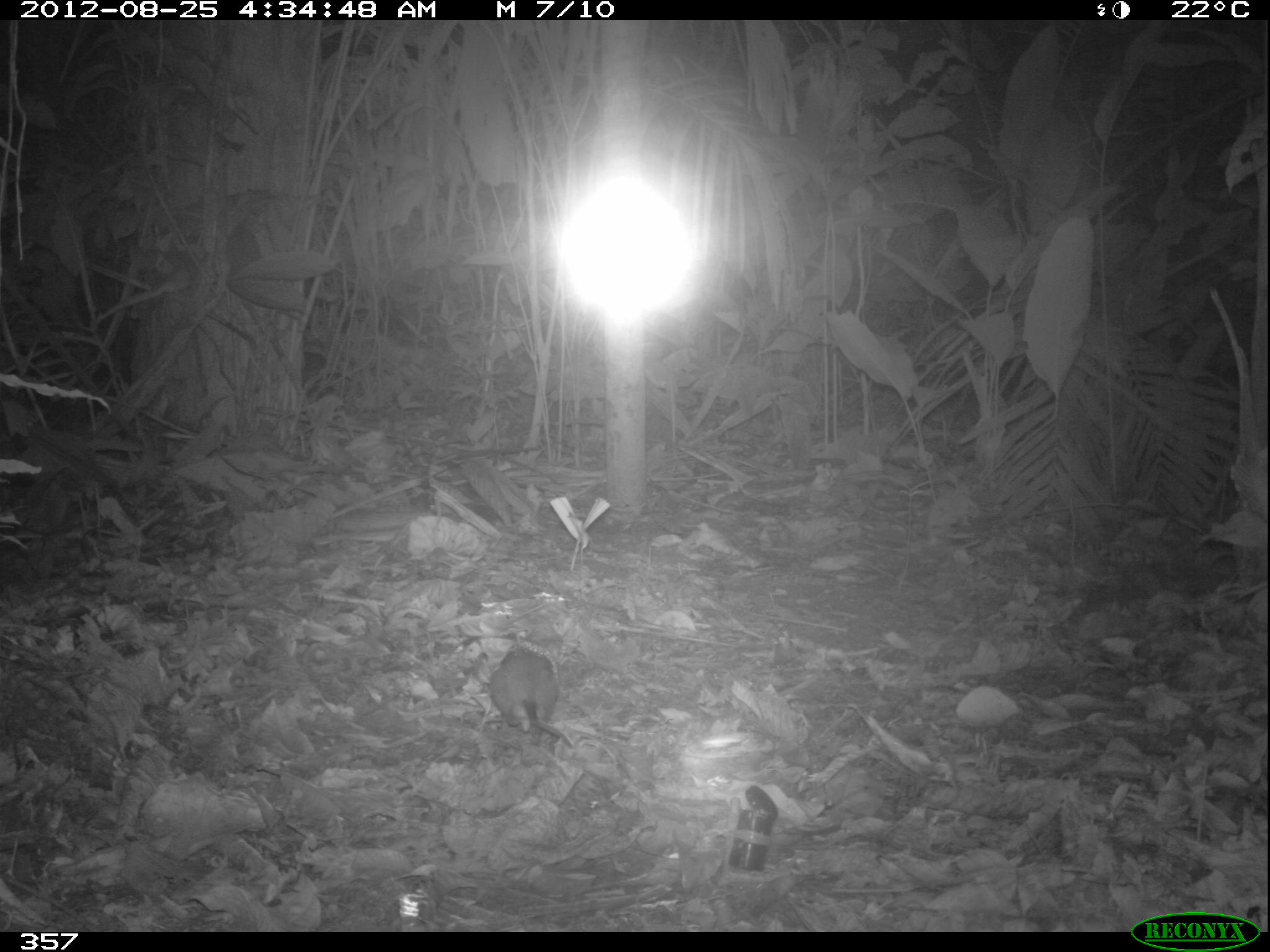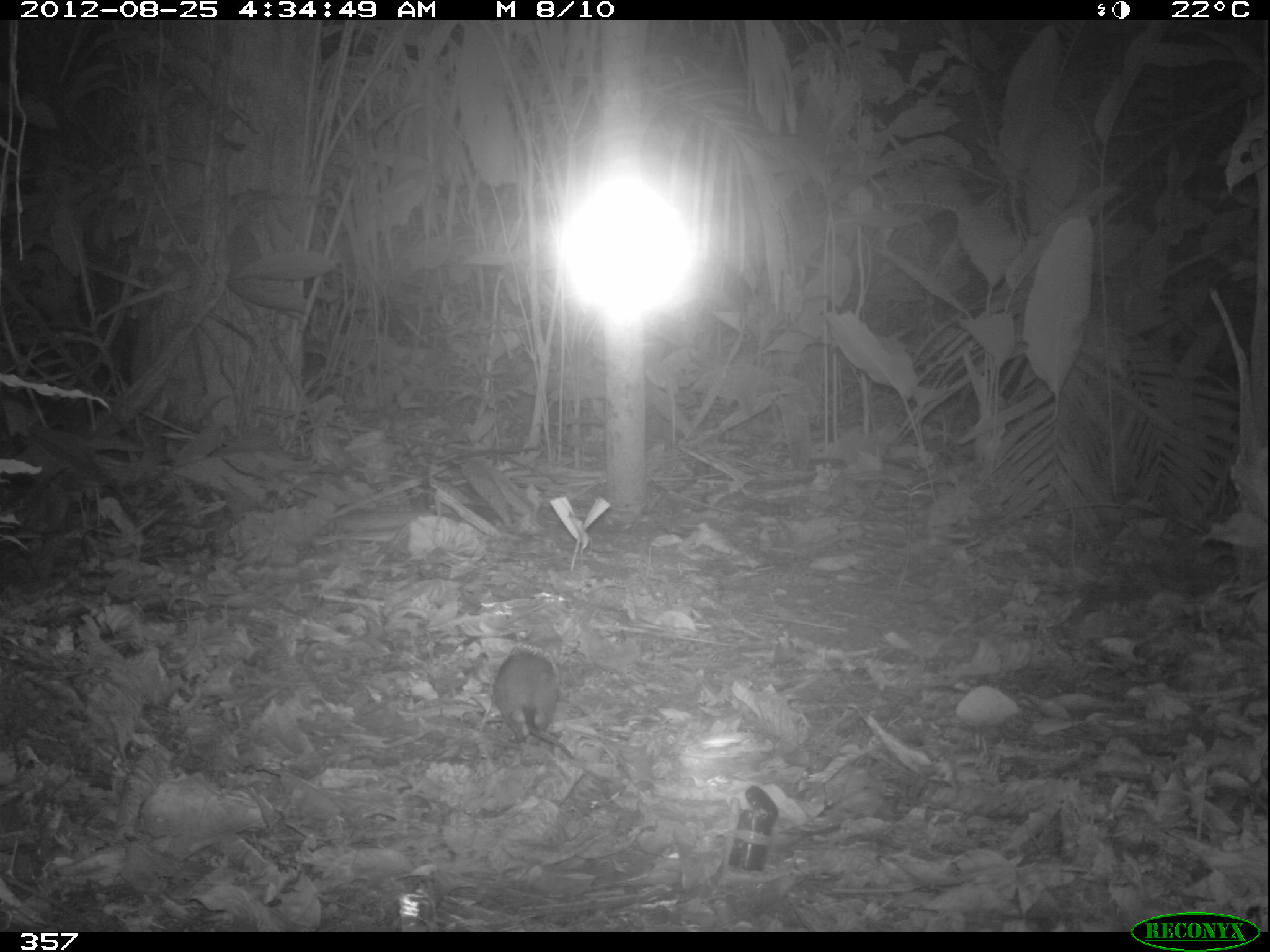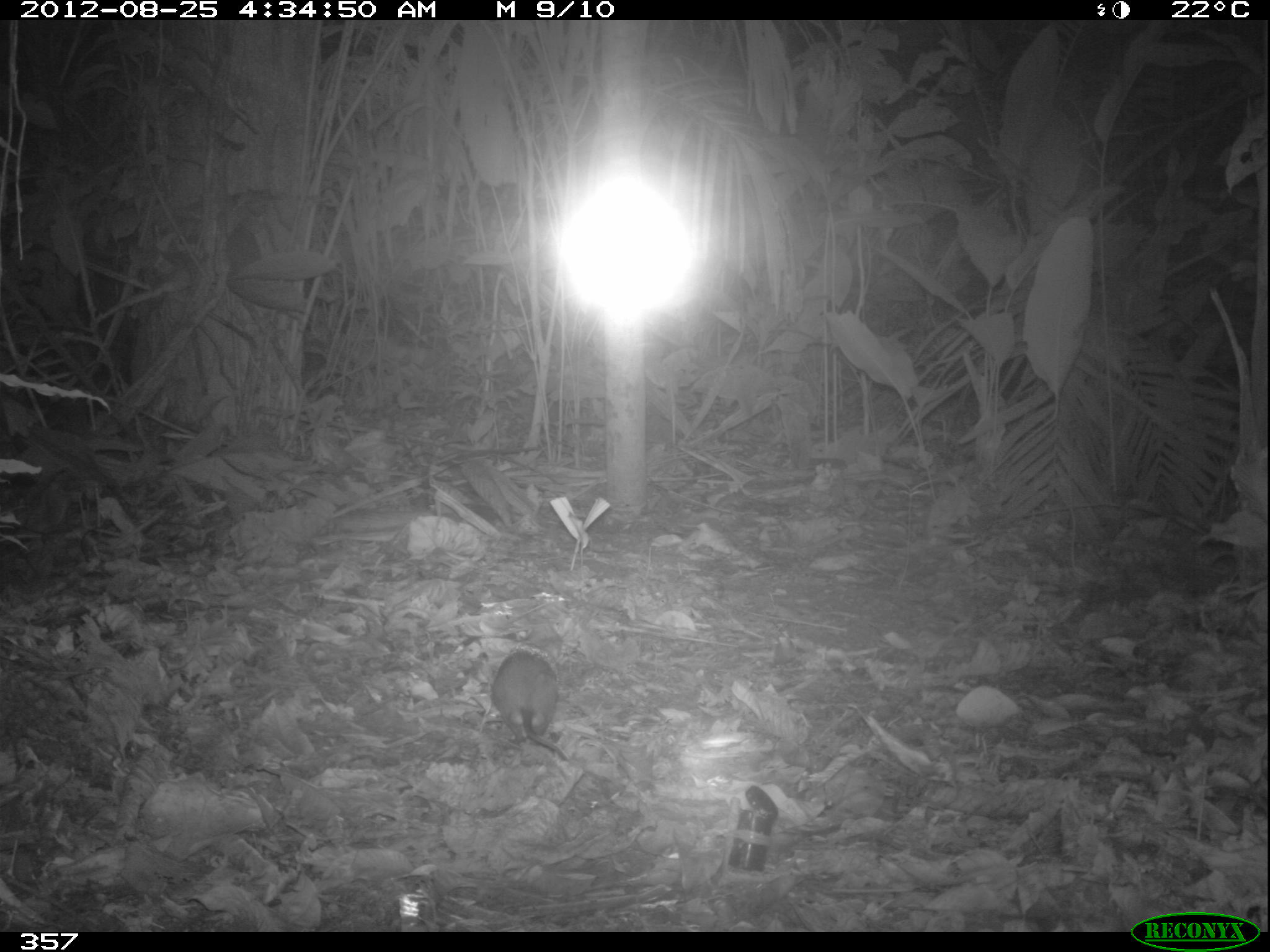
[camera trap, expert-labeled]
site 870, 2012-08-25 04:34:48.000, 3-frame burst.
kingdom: Animalia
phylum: Chordata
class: Mammalia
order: Rodentia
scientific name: Rodentia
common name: rodents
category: unknown rodent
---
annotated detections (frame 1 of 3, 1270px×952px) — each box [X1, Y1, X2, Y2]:
unknown rodent: [493, 654, 574, 749]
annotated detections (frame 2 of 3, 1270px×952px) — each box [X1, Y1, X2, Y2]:
unknown rodent: [491, 646, 576, 762]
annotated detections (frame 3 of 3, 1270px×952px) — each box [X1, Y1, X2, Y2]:
unknown rodent: [489, 648, 570, 763]